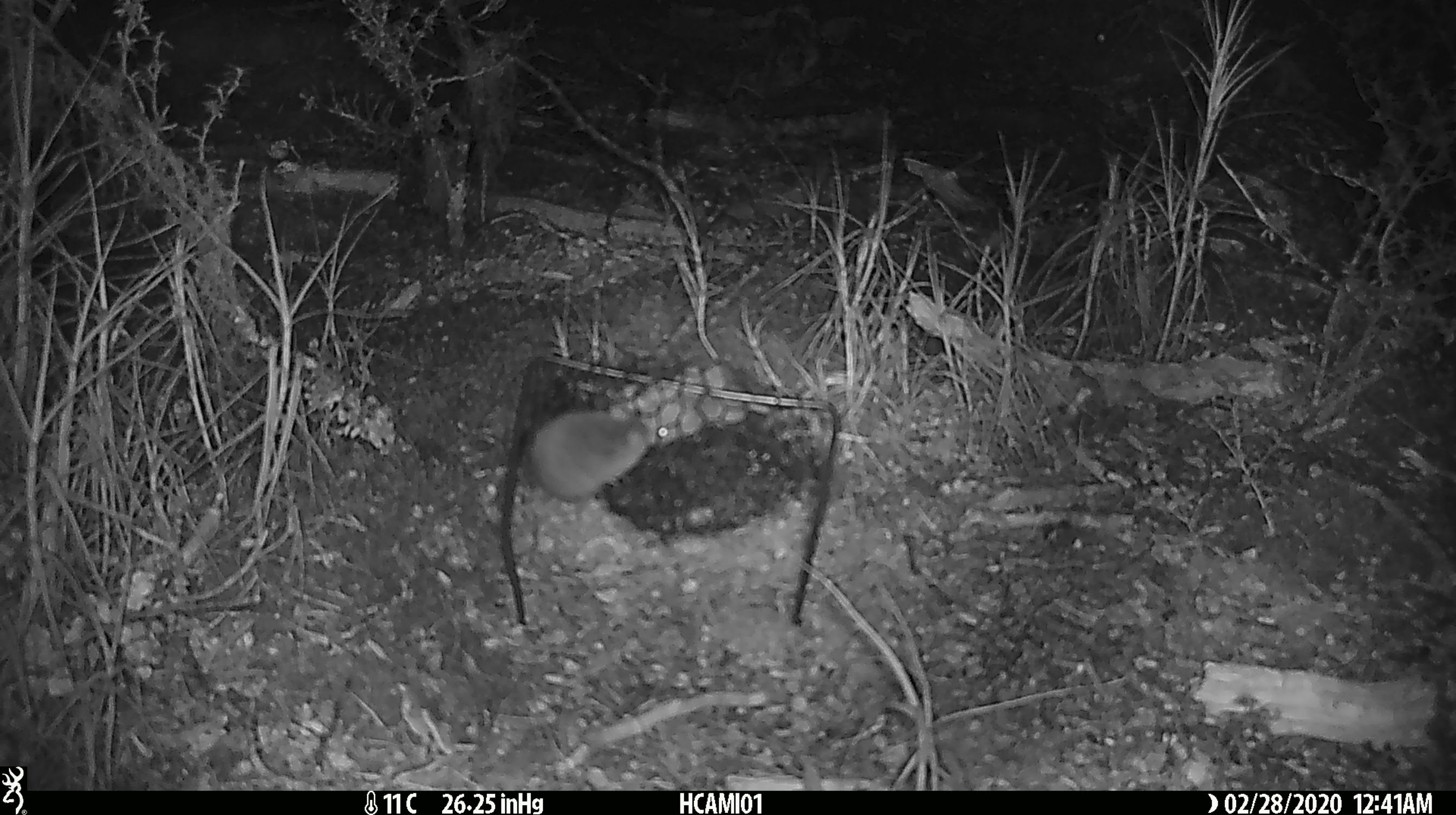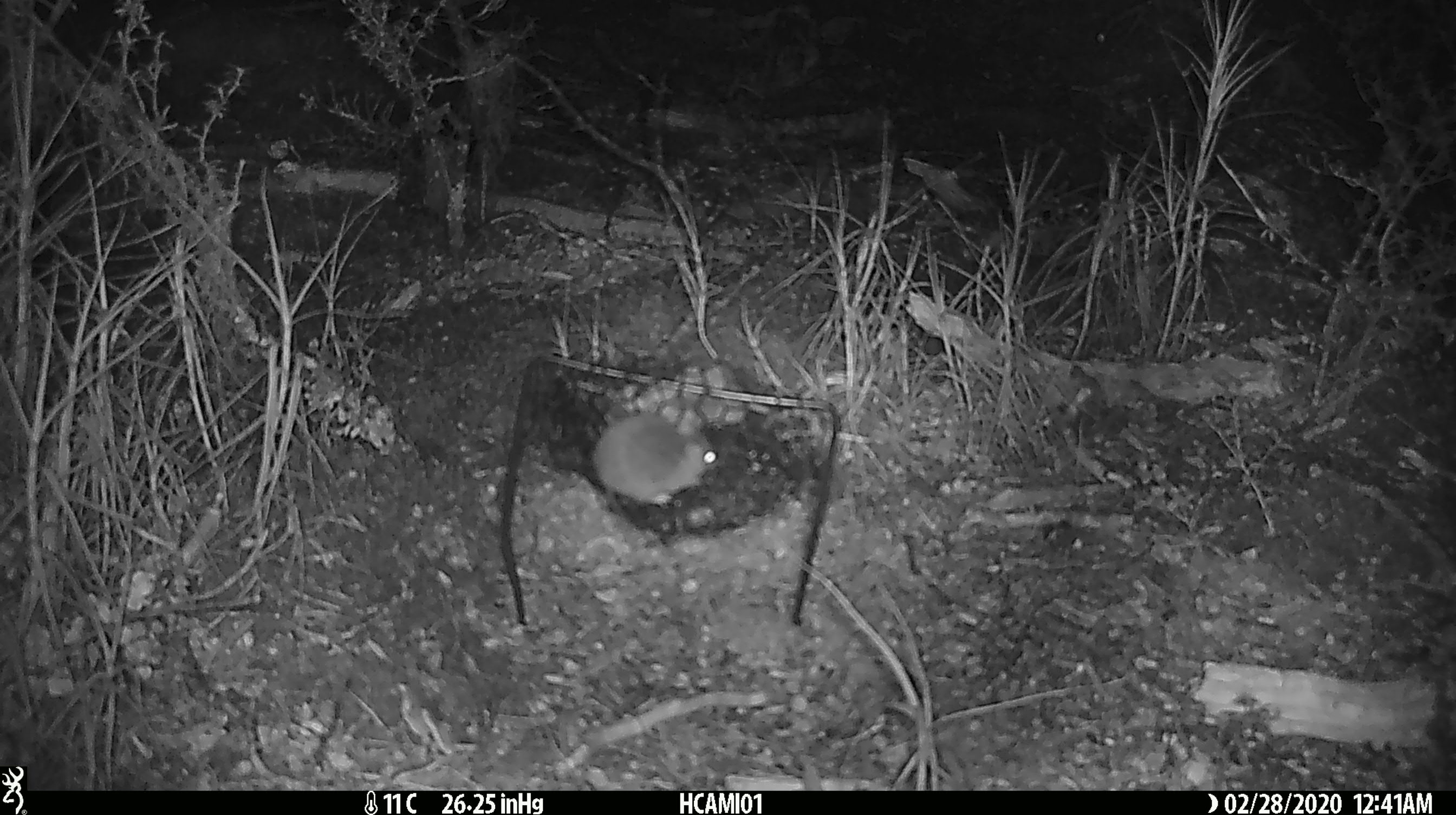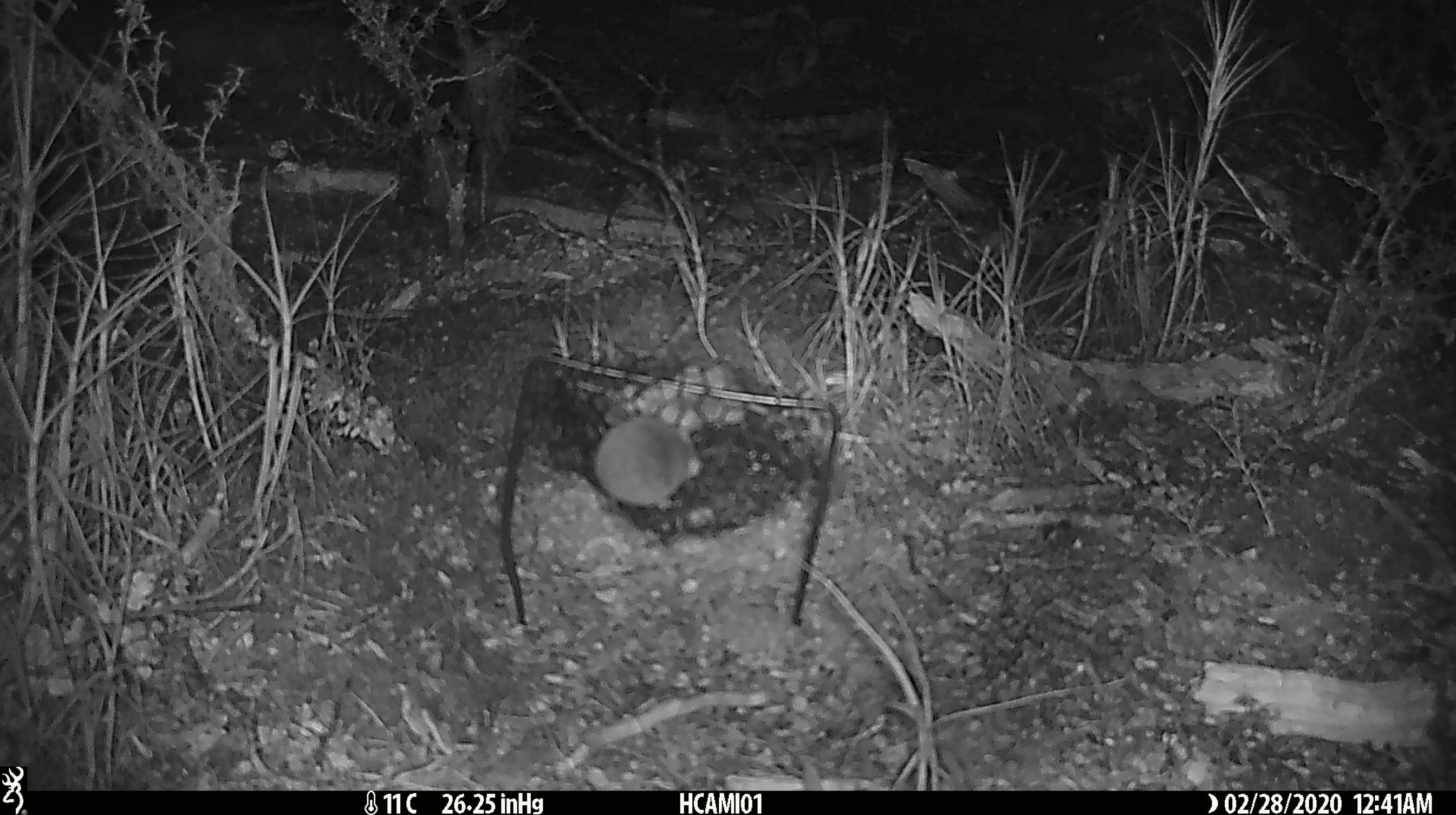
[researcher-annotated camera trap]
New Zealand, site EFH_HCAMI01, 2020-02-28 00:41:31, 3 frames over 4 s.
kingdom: Animalia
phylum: Chordata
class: Mammalia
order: Rodentia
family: Muridae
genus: Mus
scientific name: Mus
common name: mouse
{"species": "mouse (Mus)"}